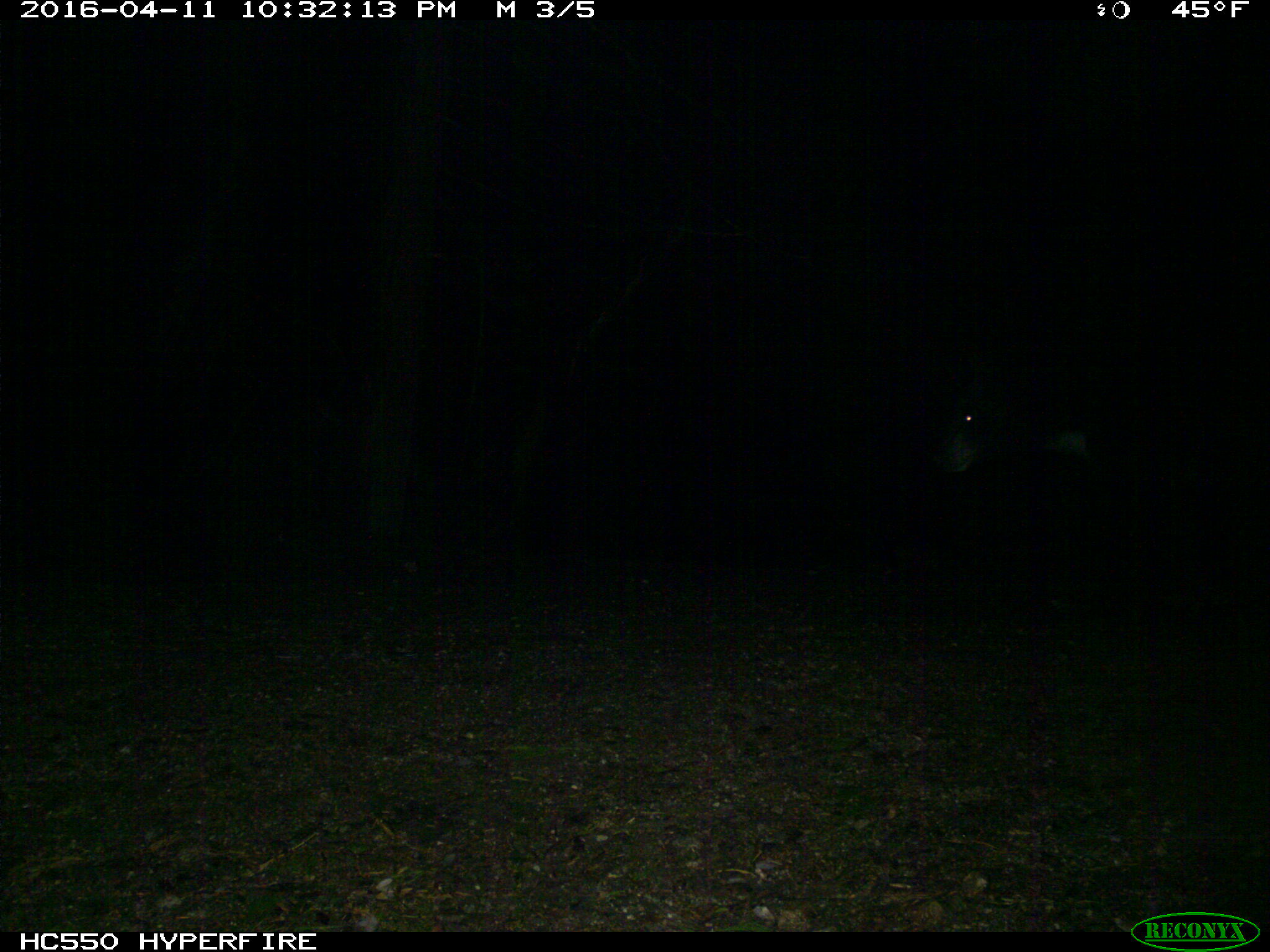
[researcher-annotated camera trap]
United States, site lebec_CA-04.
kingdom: Animalia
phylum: Chordata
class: Mammalia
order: Carnivora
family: Ursidae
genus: Ursus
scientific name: Ursus americanus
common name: american black bear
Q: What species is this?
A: Ursus americanus (american black bear).